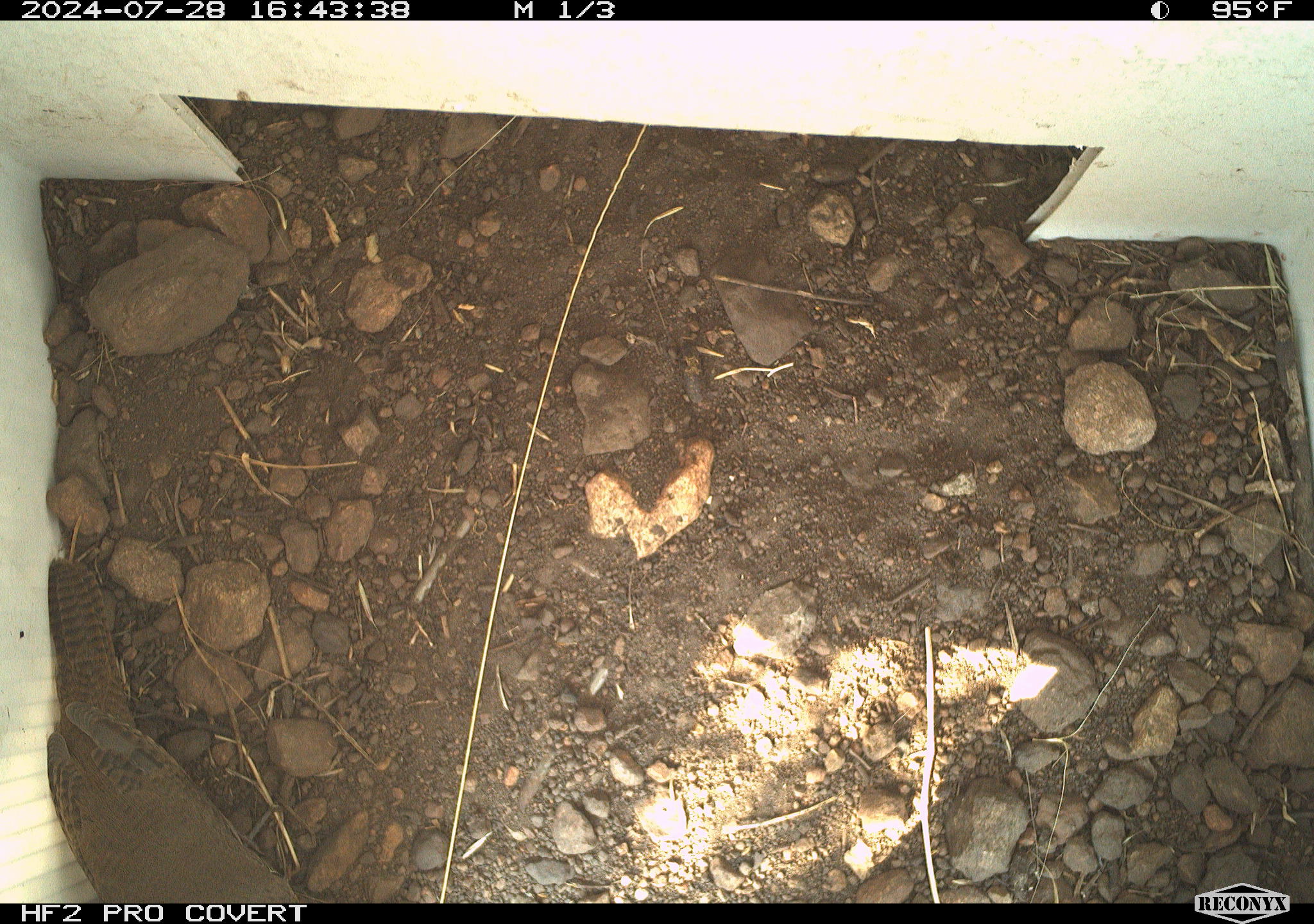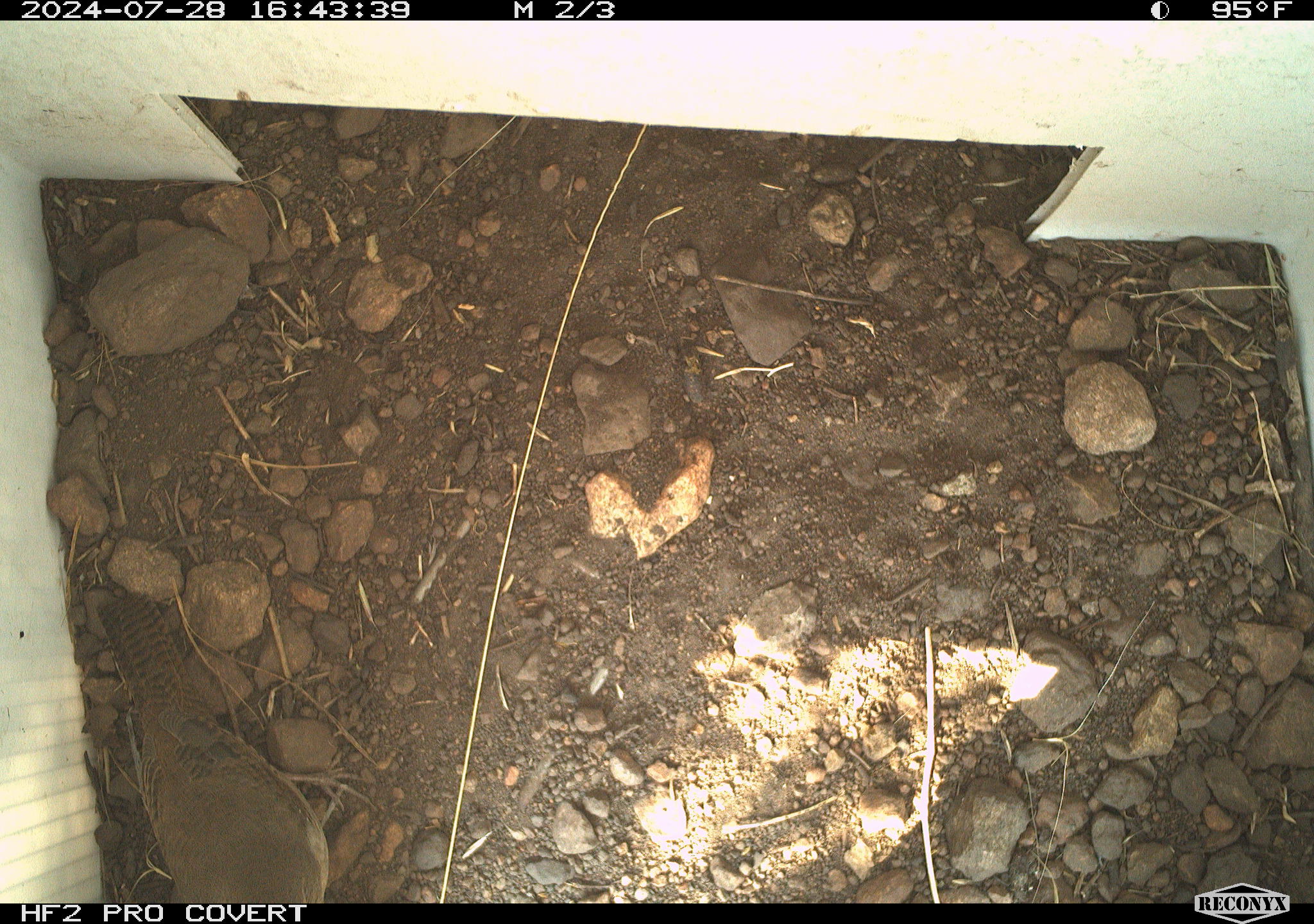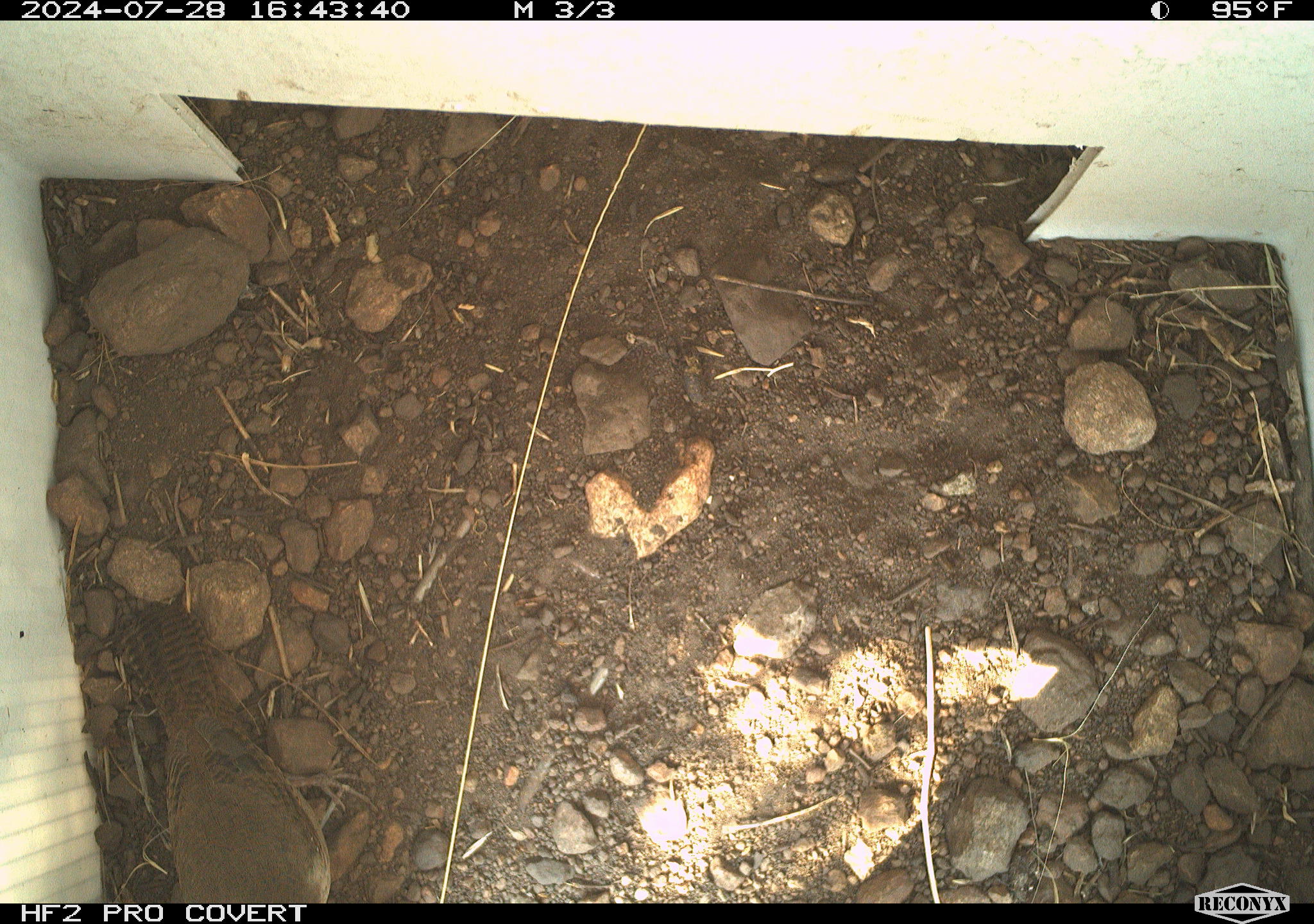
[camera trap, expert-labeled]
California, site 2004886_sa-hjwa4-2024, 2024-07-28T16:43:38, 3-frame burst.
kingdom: Animalia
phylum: Chordata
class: Aves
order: Passeriformes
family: Troglodytidae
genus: Troglodytes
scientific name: Troglodytes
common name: house wrens, winter wrens, and allies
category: troglodytes species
Troglodytes species (house wrens, winter wrens, and allies) (Troglodytes).